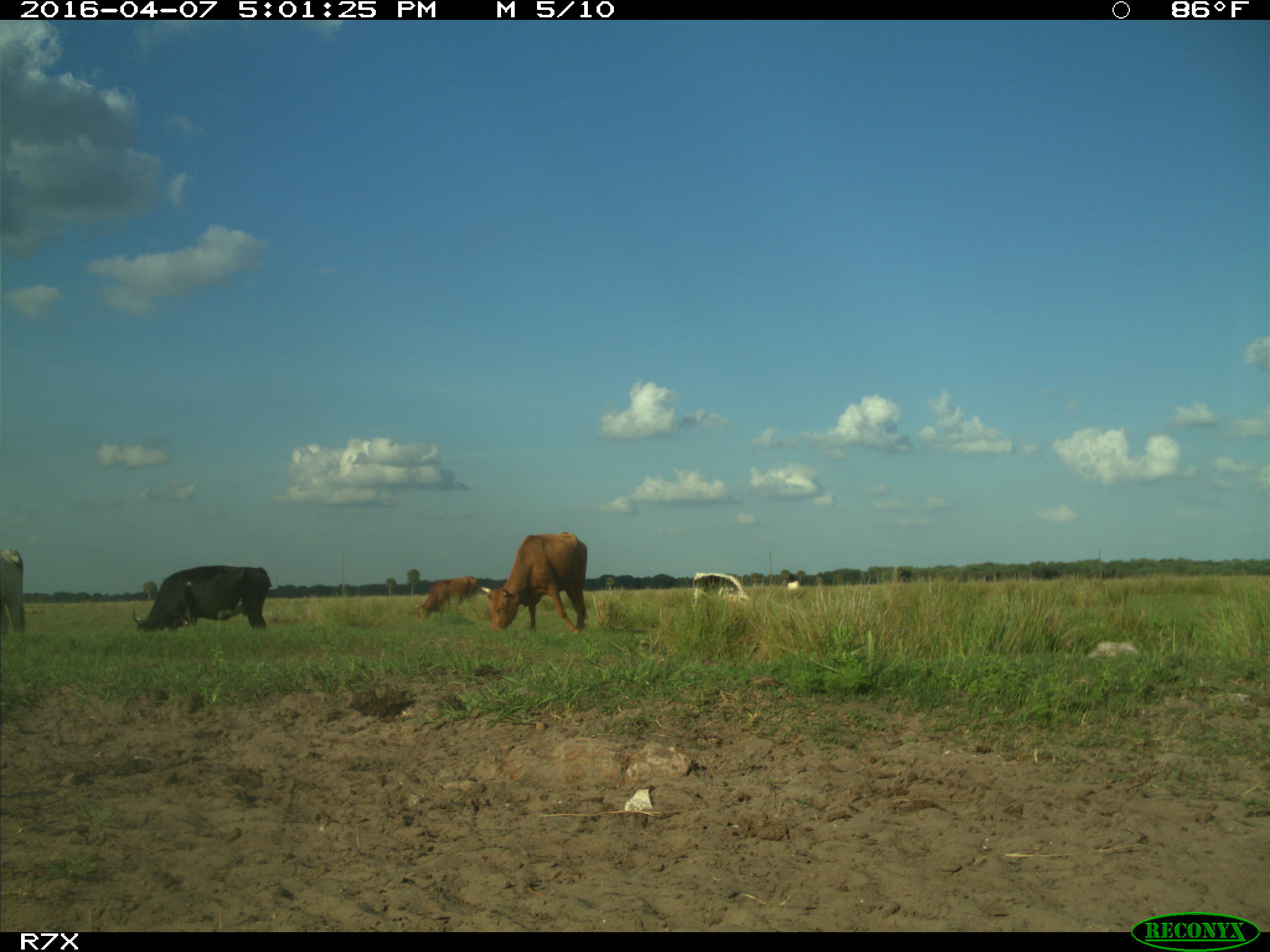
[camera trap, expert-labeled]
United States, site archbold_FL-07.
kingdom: Animalia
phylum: Chordata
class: Mammalia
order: Artiodactyla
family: Bovidae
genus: Bos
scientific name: Bos taurus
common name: domestic cow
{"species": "Bos taurus (domestic cow)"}